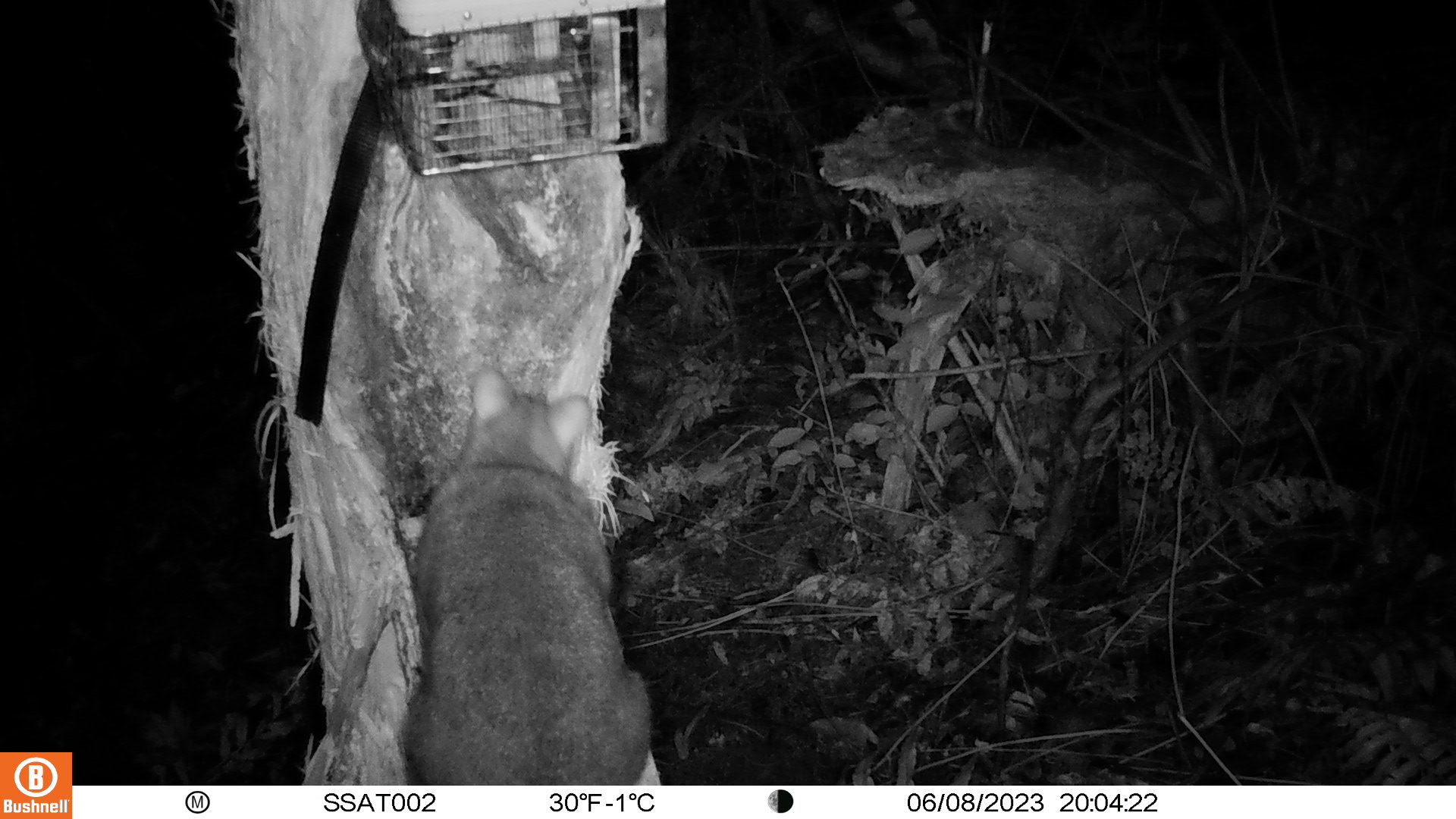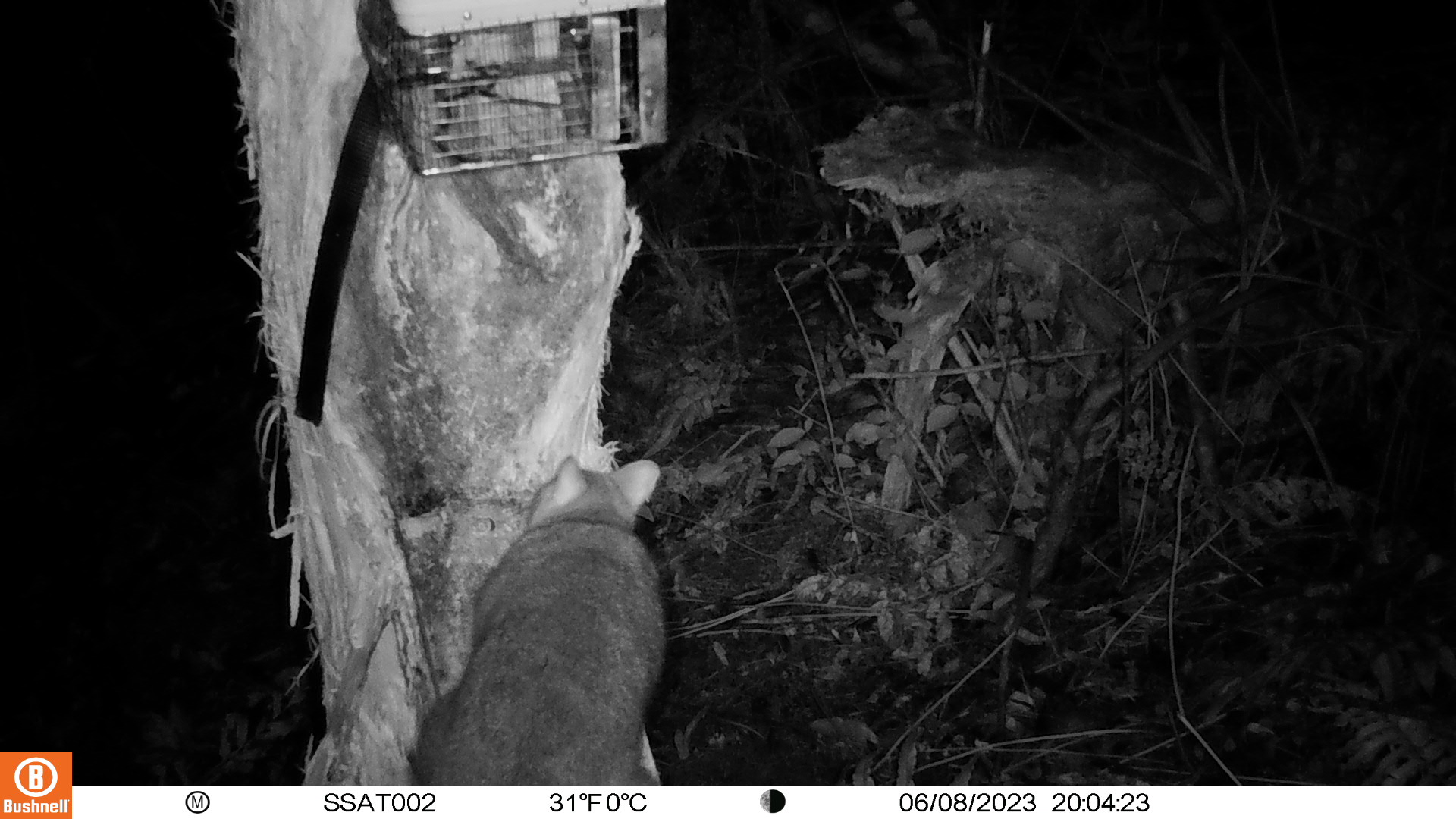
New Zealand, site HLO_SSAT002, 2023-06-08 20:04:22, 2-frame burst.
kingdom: Animalia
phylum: Chordata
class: Mammalia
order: Diprotodontia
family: Phalangeridae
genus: Trichosurus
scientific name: Trichosurus vulpecula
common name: common brushtail possum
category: possum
Possum (common brushtail possum) (Trichosurus vulpecula).